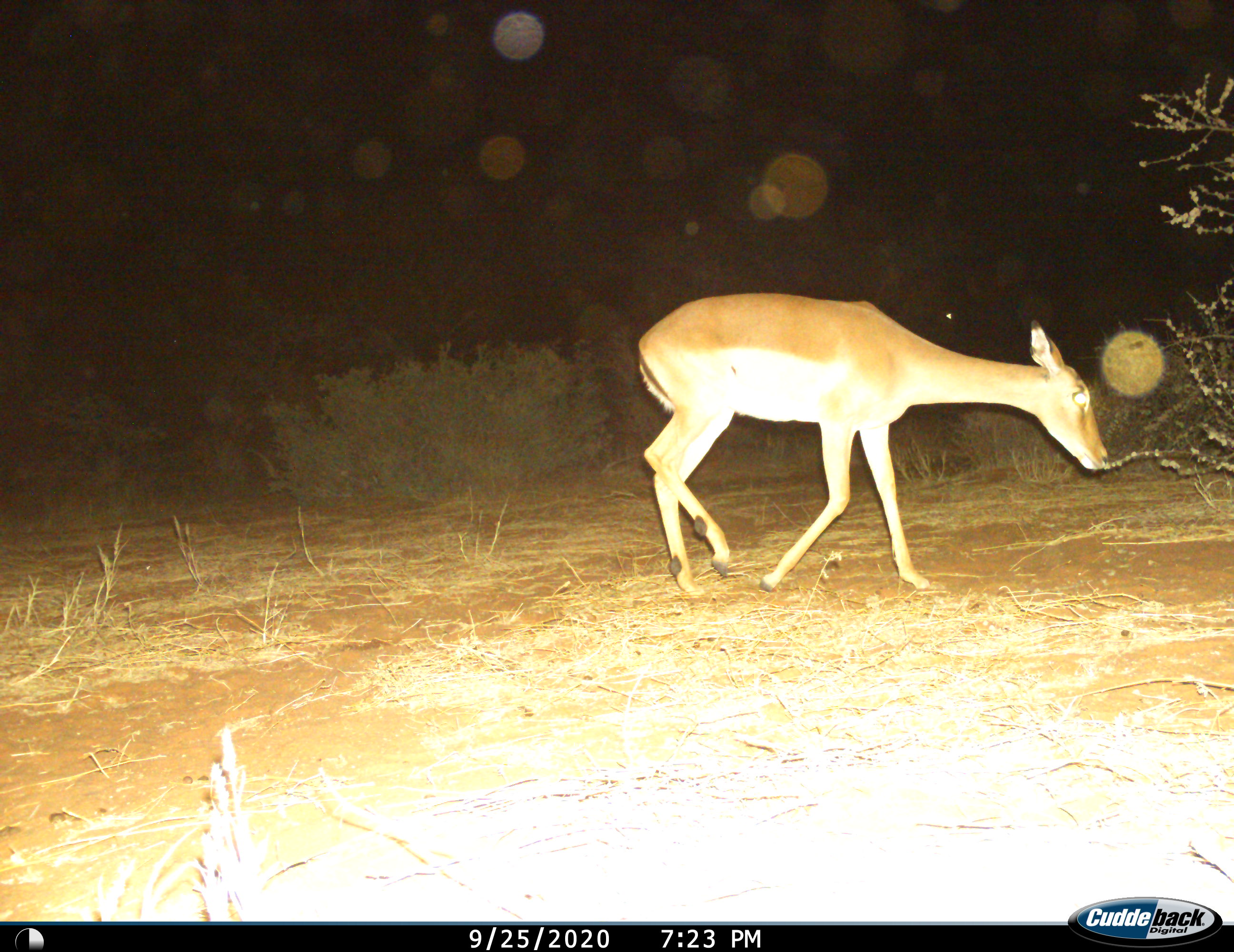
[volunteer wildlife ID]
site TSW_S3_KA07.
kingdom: Animalia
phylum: Chordata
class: Mammalia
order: Artiodactyla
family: Bovidae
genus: Aepyceros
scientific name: Aepyceros melampus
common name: impala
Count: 1.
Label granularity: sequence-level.